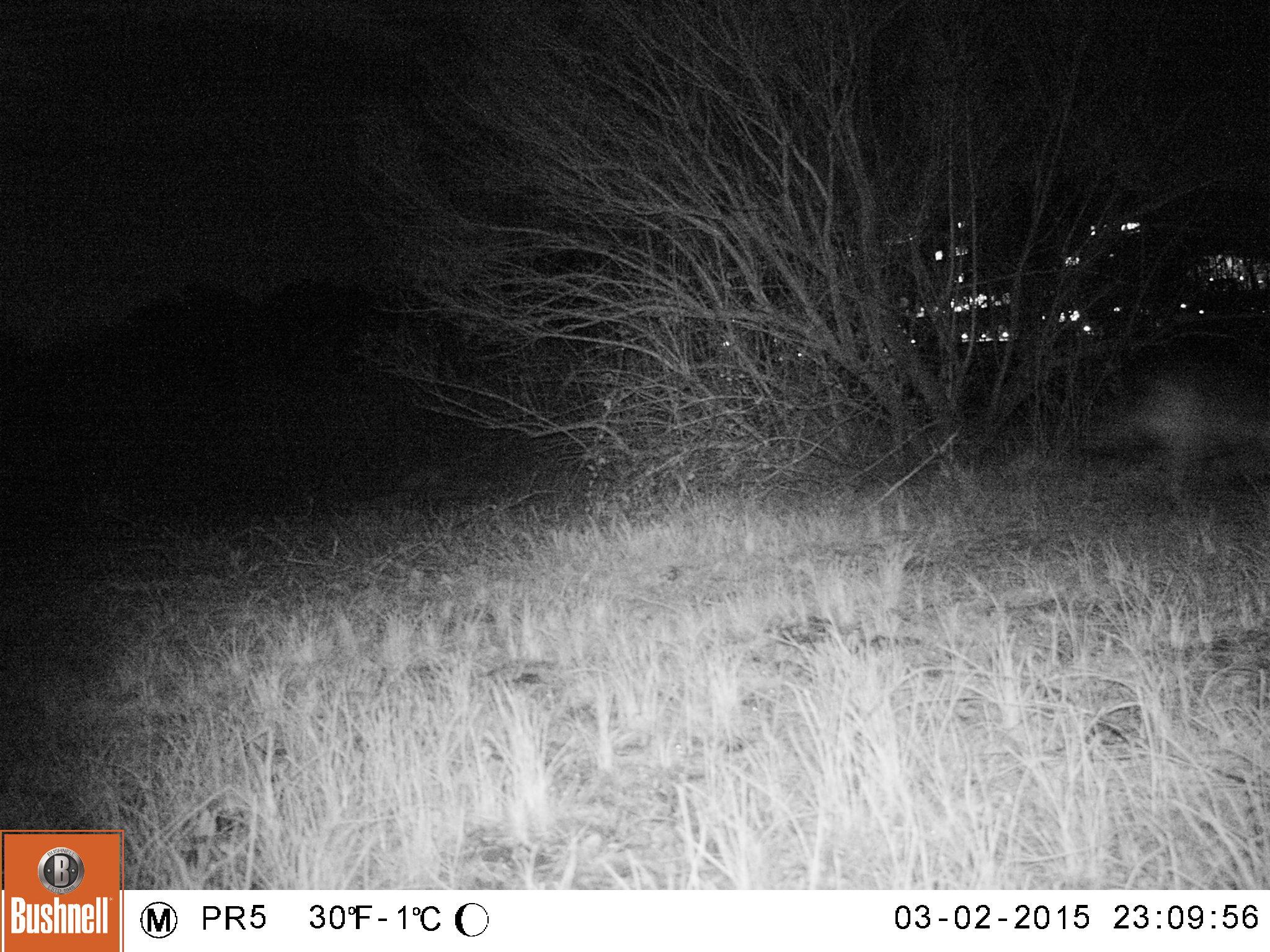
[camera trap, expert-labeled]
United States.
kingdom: Animalia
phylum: Chordata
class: Mammalia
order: Carnivora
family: Canidae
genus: Canis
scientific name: Canis latrans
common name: coyote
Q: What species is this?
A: Coyote (Canis latrans).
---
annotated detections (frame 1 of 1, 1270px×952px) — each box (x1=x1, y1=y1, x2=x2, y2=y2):
Coyote: (x1=1073, y1=330, x2=1270, y2=515)